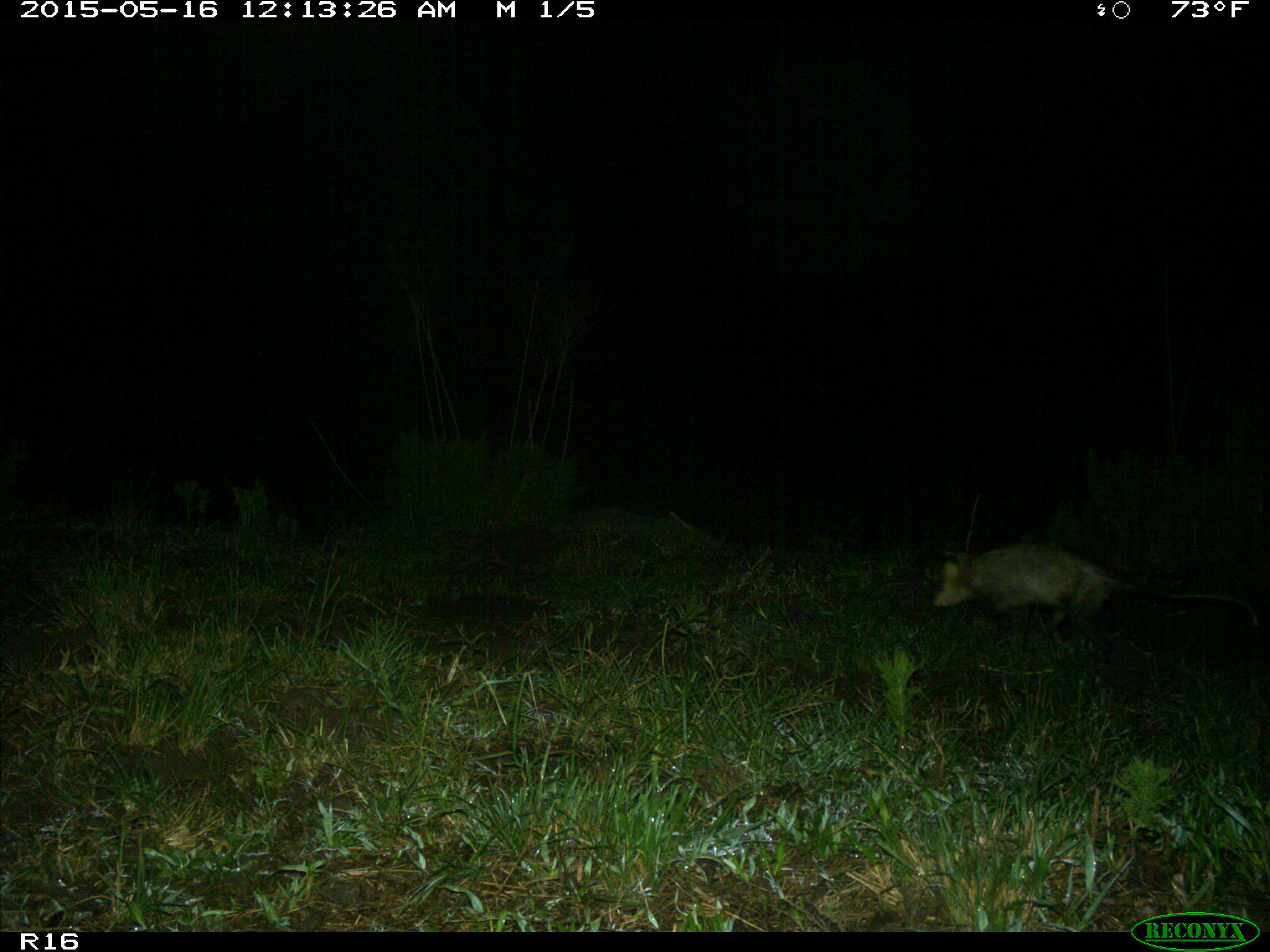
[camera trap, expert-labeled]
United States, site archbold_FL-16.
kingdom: Animalia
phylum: Chordata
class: Mammalia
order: Didelphimorphia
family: Didelphidae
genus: Didelphis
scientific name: Didelphis virginiana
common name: virginia opossum